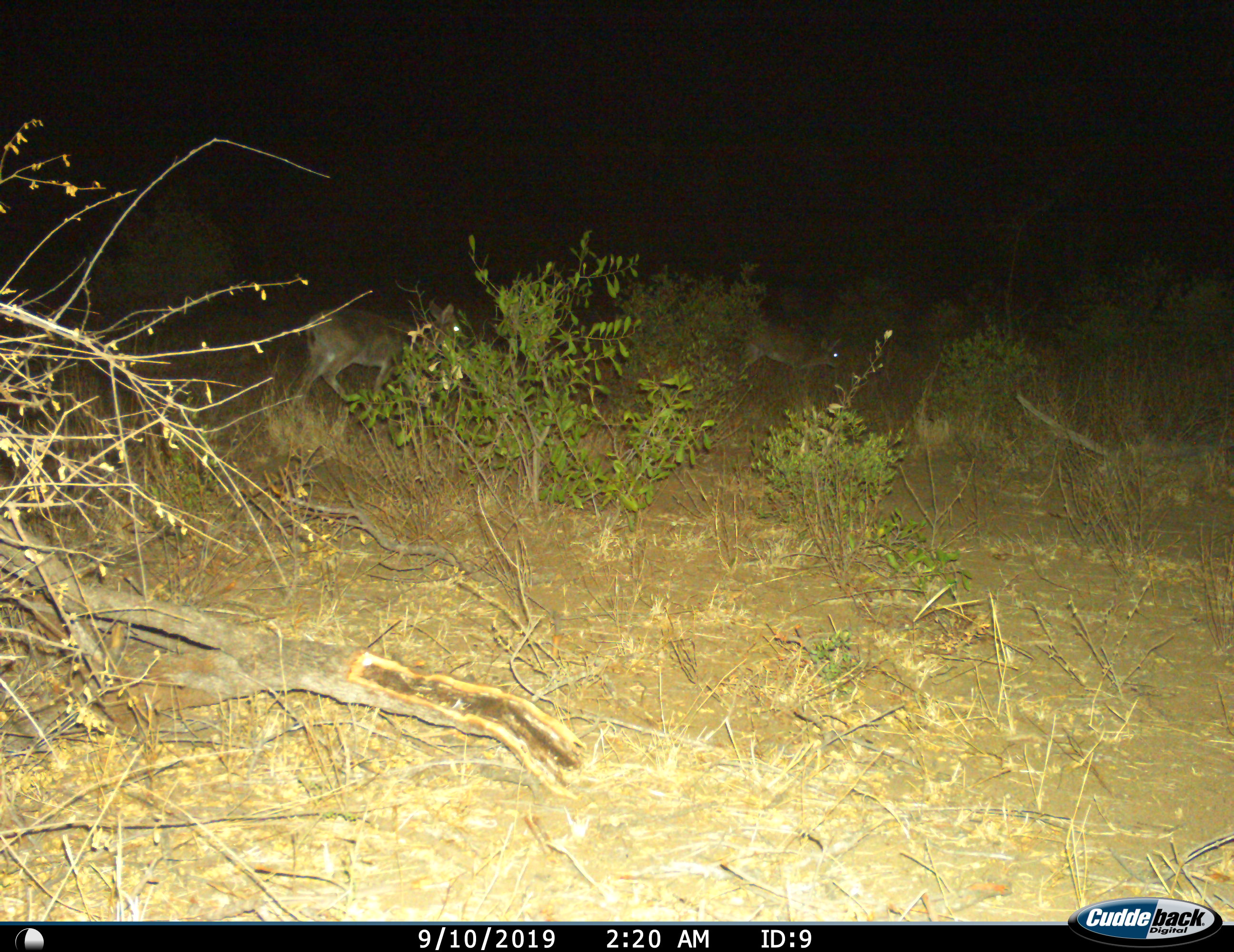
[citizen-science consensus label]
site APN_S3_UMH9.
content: unidentified animal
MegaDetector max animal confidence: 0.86